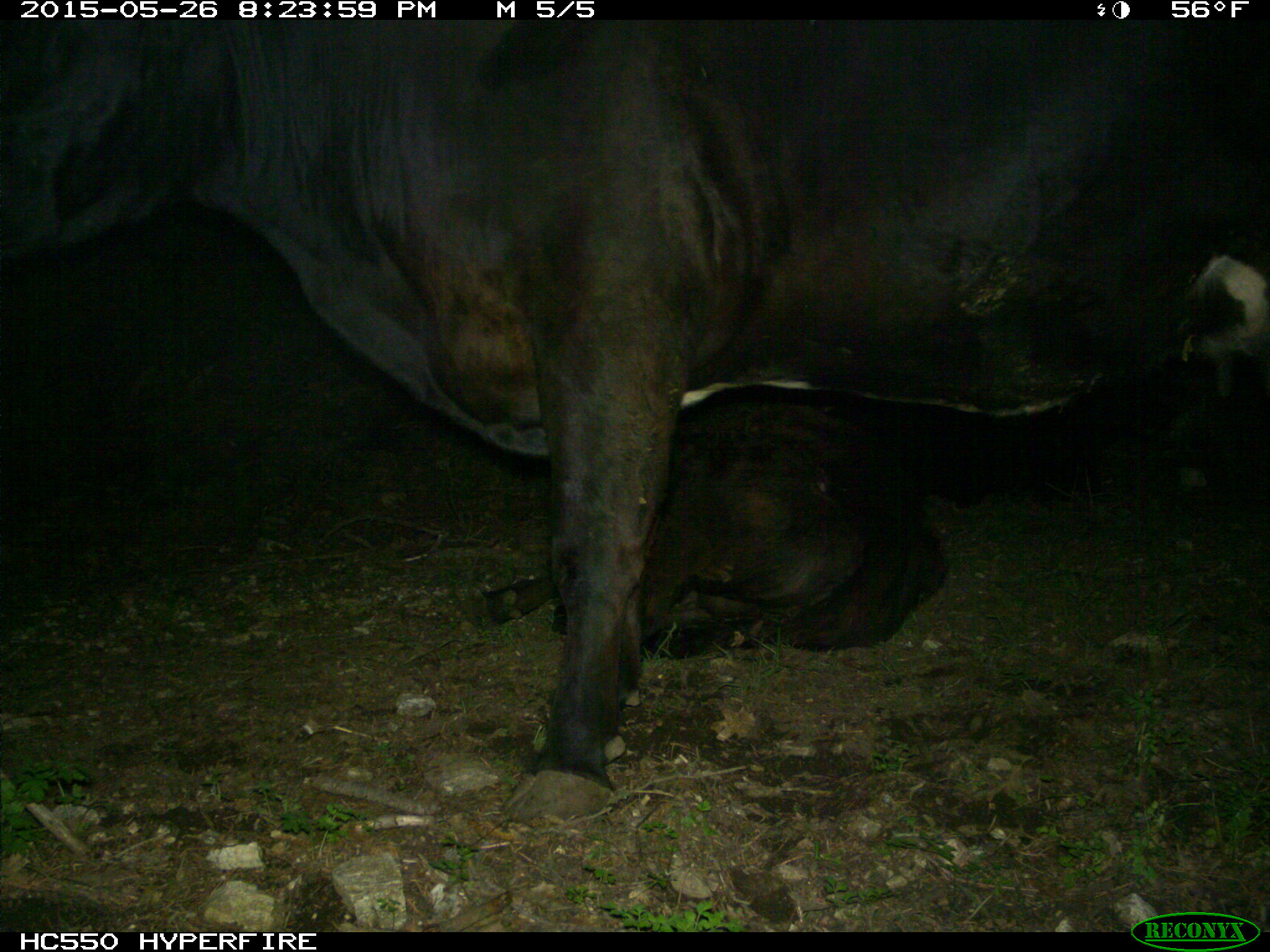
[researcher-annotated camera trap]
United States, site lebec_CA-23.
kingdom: Animalia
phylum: Chordata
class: Mammalia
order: Artiodactyla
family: Bovidae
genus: Bos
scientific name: Bos taurus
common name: domestic cow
Bos taurus (domestic cow).